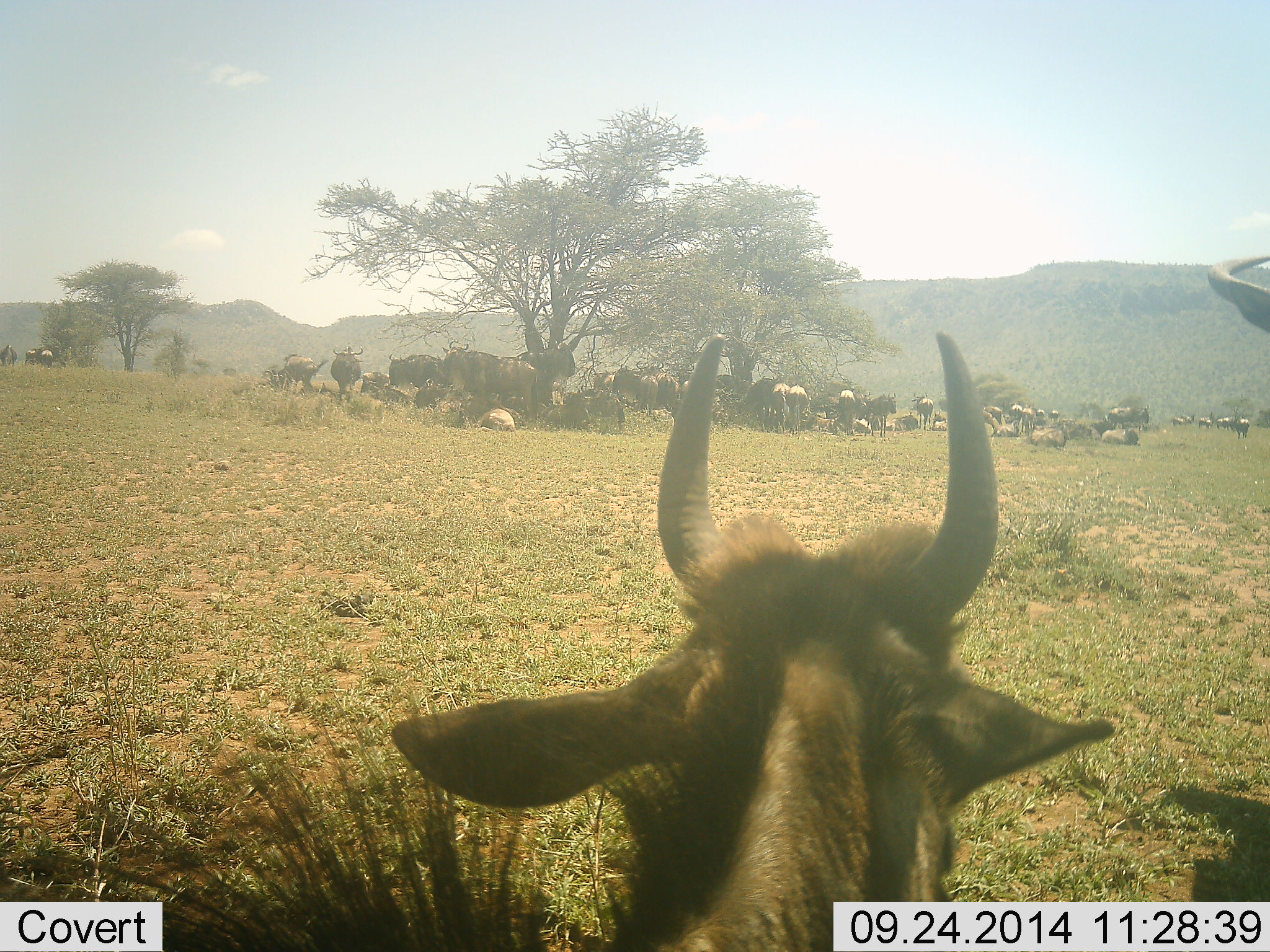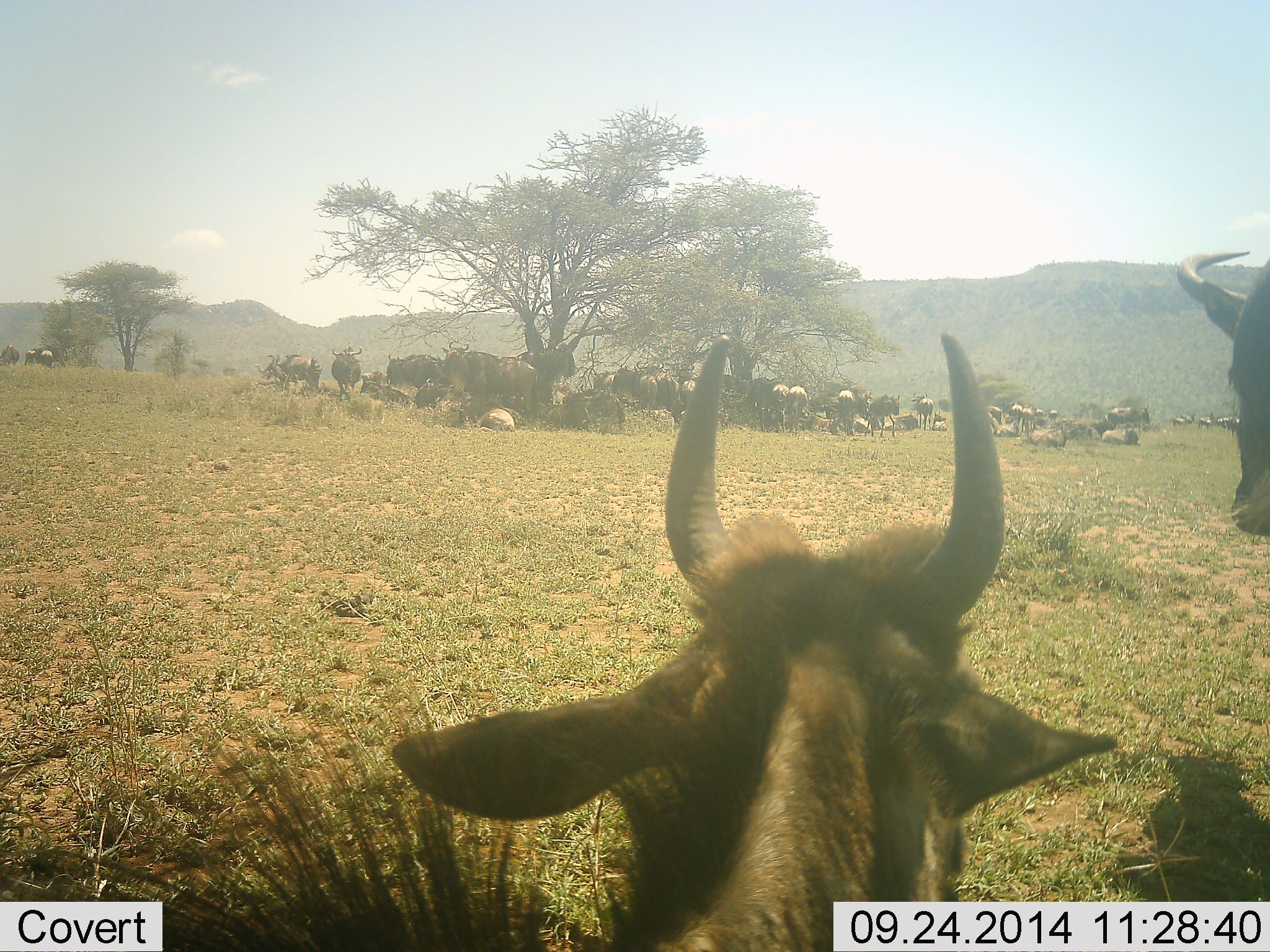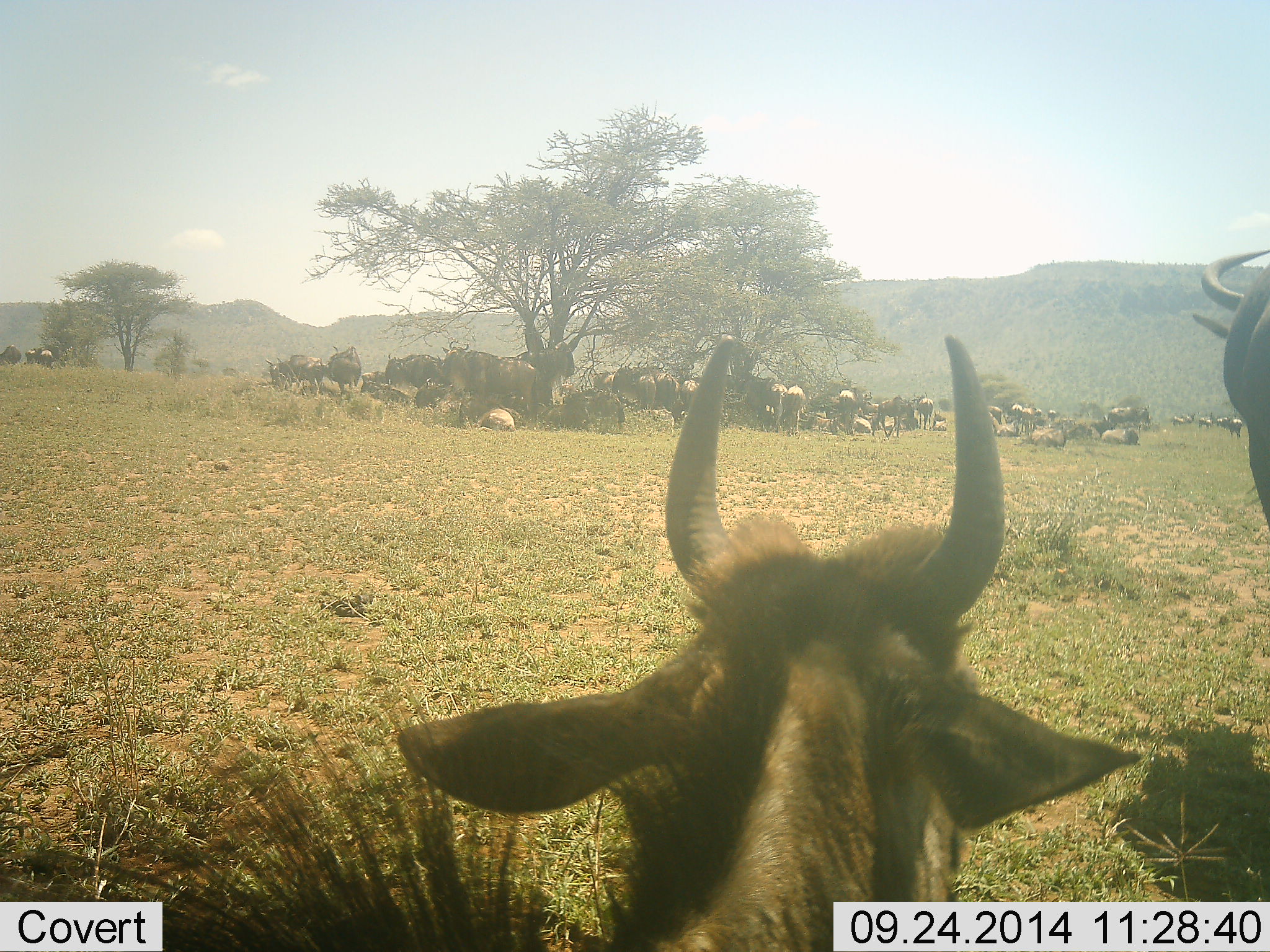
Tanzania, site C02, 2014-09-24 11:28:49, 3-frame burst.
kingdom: Animalia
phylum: Chordata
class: Mammalia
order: Artiodactyla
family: Bovidae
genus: Connochaetes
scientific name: Connochaetes taurinus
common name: blue wildebeest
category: wildebeest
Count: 11-50.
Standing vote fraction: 67%.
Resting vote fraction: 100%.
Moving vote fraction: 17%.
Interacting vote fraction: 17%.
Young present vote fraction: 25%.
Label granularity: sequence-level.